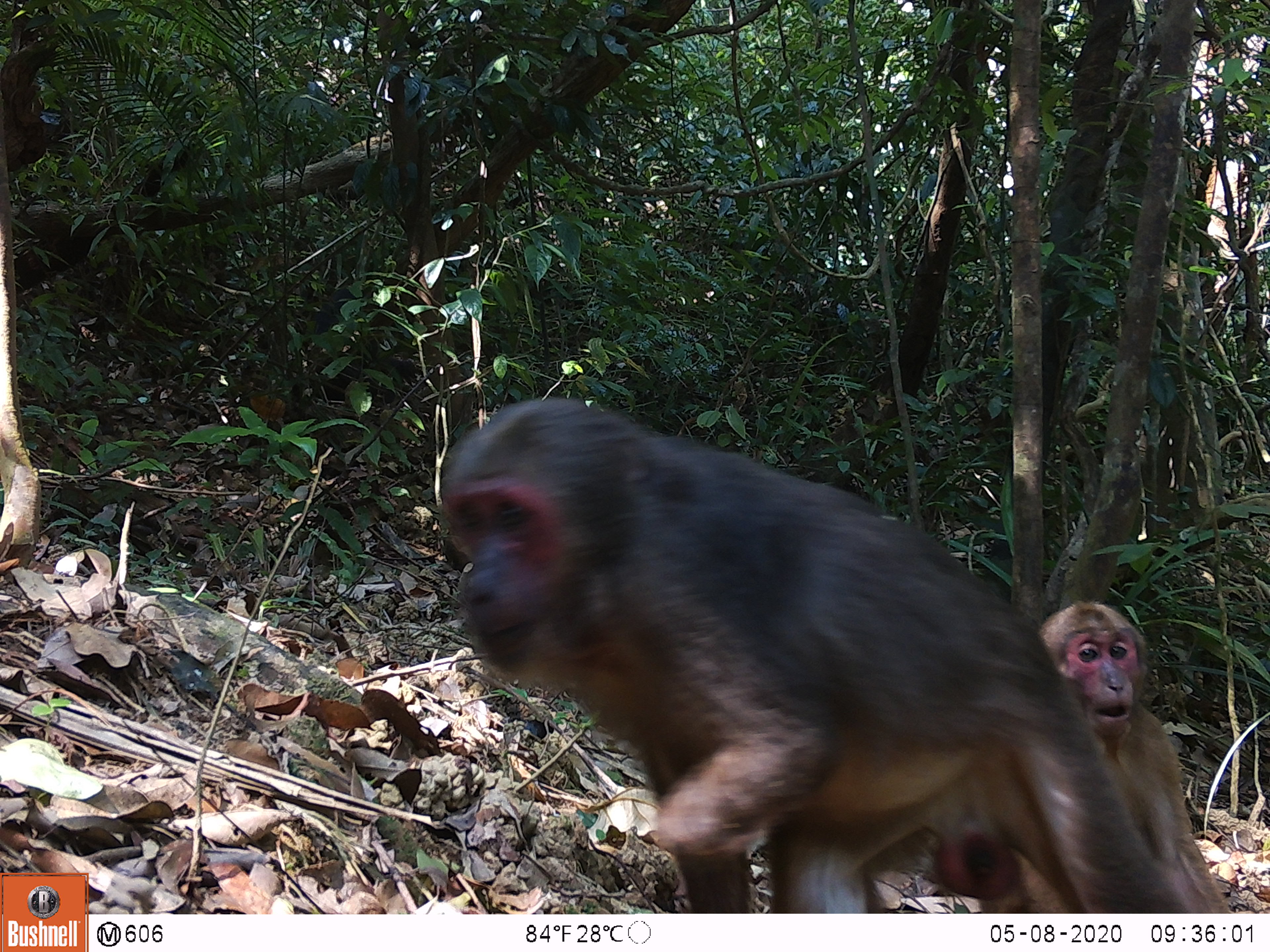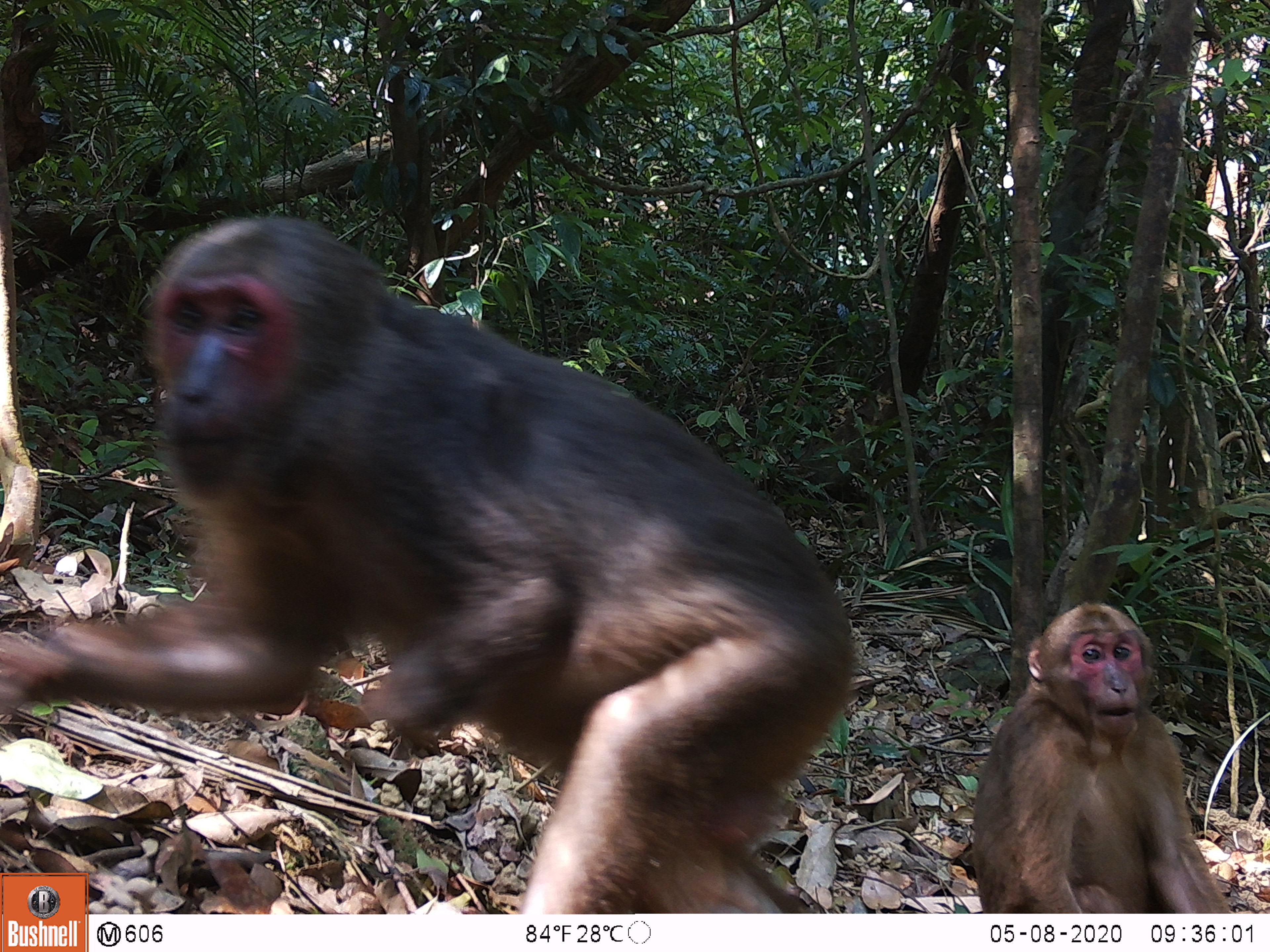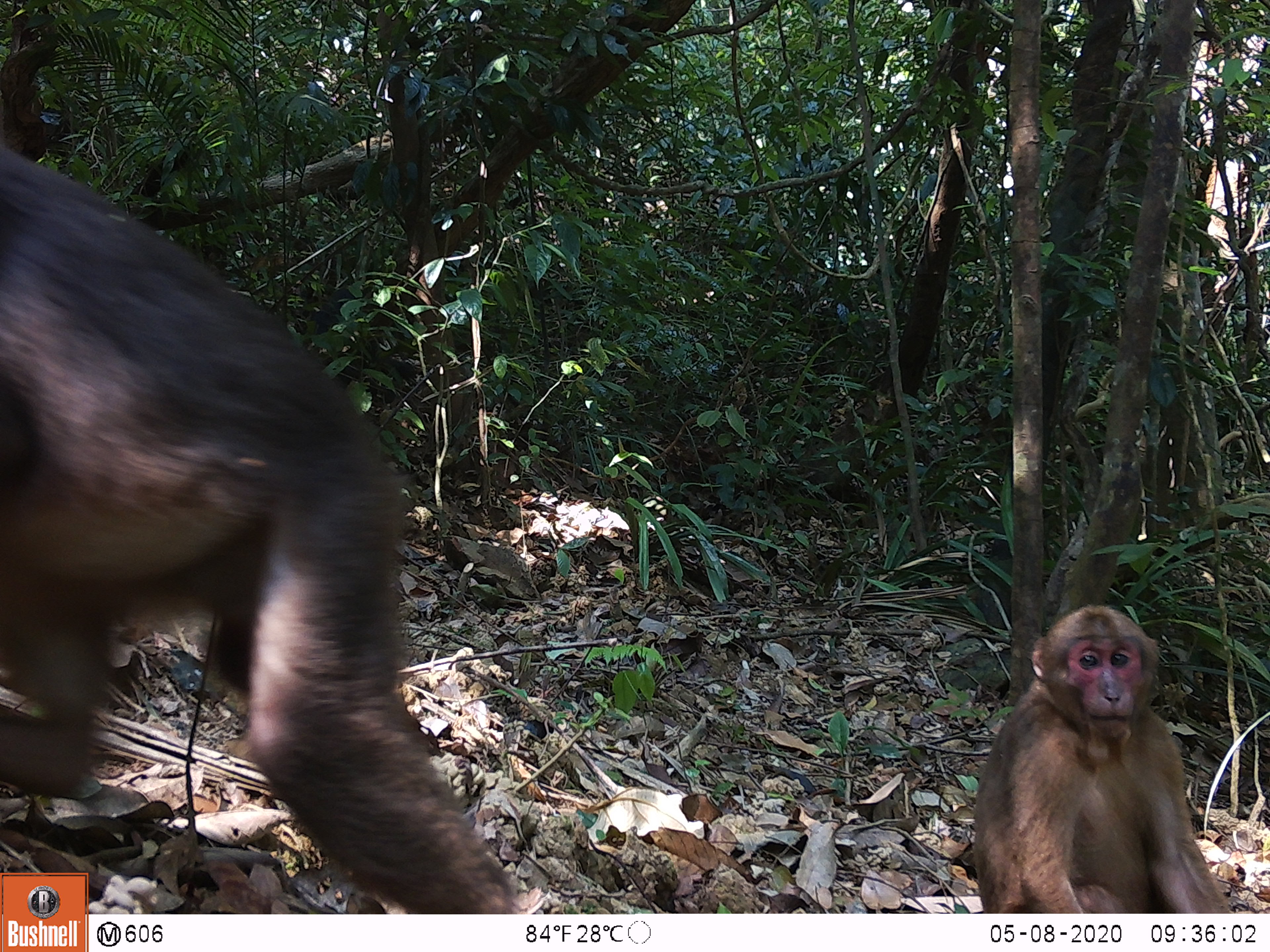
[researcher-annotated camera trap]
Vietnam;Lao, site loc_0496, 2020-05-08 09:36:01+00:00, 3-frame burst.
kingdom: Animalia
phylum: Chordata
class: Mammalia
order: Primates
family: Cercopithecidae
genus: Macaca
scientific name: Macaca arctoides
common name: stump-tailed macaque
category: stump tailed macaque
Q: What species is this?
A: Stump tailed macaque (stump-tailed macaque) (Macaca arctoides).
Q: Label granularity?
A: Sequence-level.